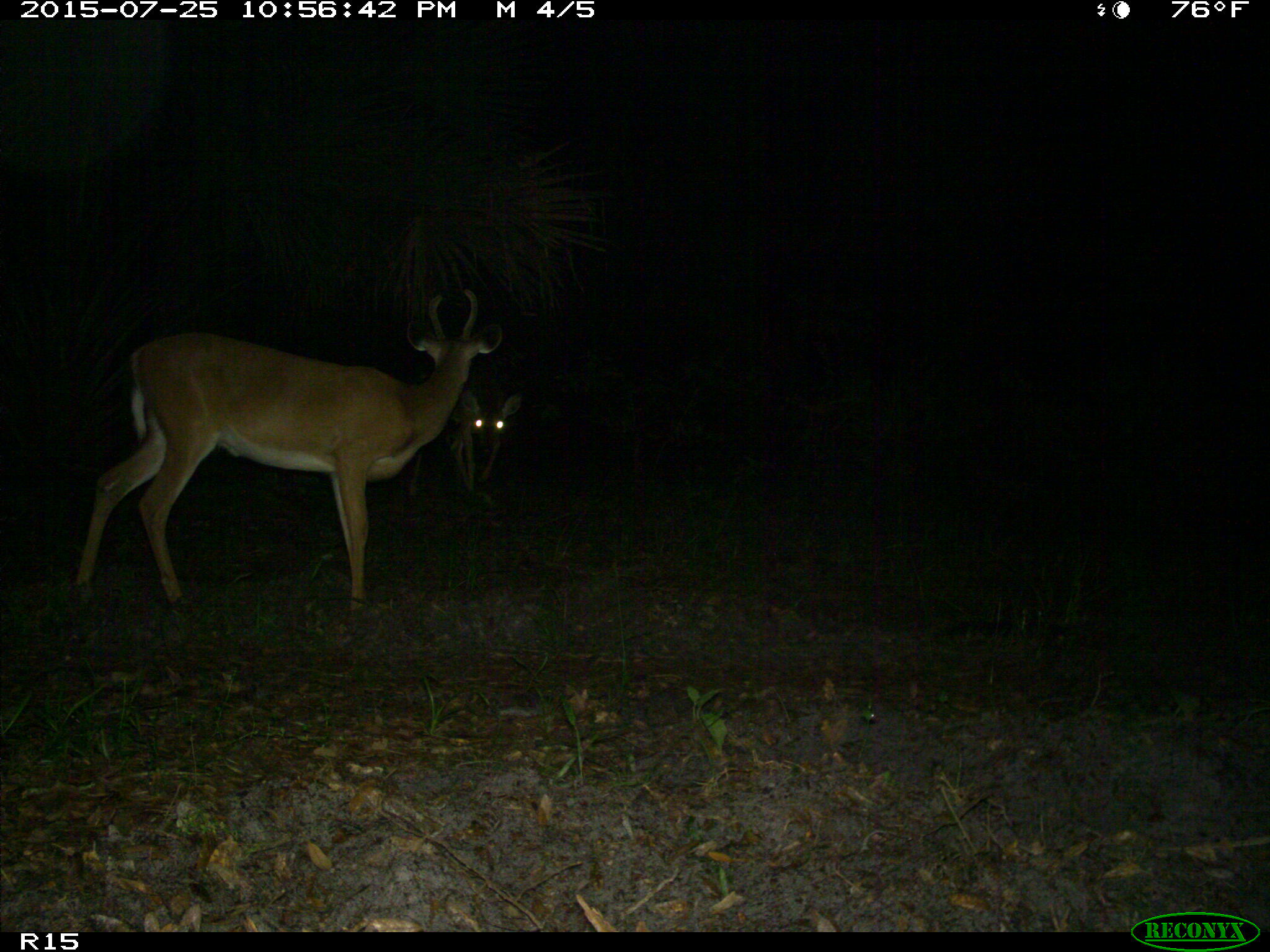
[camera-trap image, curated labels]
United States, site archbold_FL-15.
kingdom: Animalia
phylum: Chordata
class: Mammalia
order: Artiodactyla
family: Cervidae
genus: Odocoileus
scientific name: Odocoileus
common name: deer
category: unidentified deer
Unidentified deer (deer) (Odocoileus).